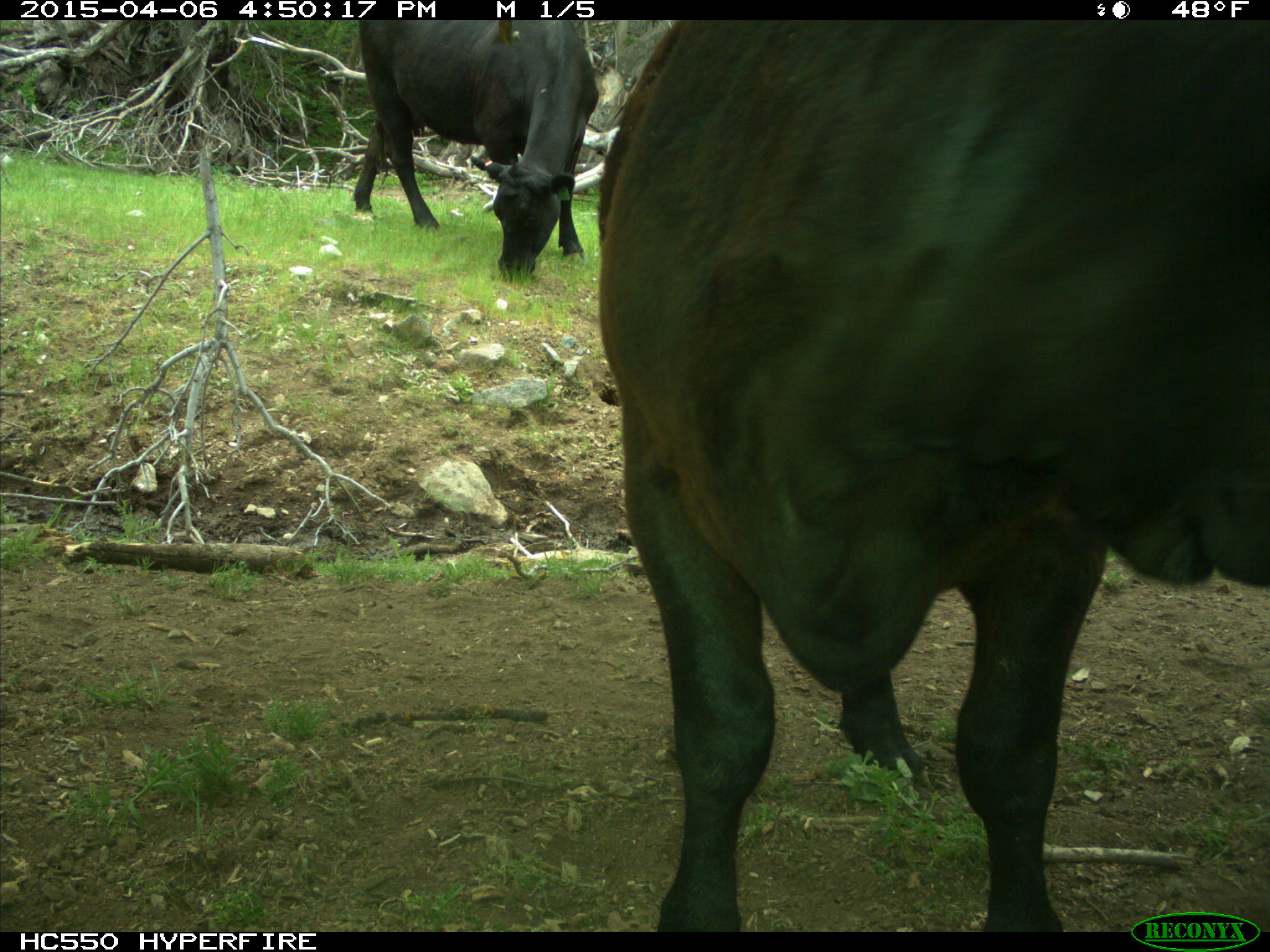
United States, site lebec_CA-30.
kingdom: Animalia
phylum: Chordata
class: Mammalia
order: Artiodactyla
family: Bovidae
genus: Bos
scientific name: Bos taurus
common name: domestic cow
Bos taurus (domestic cow).